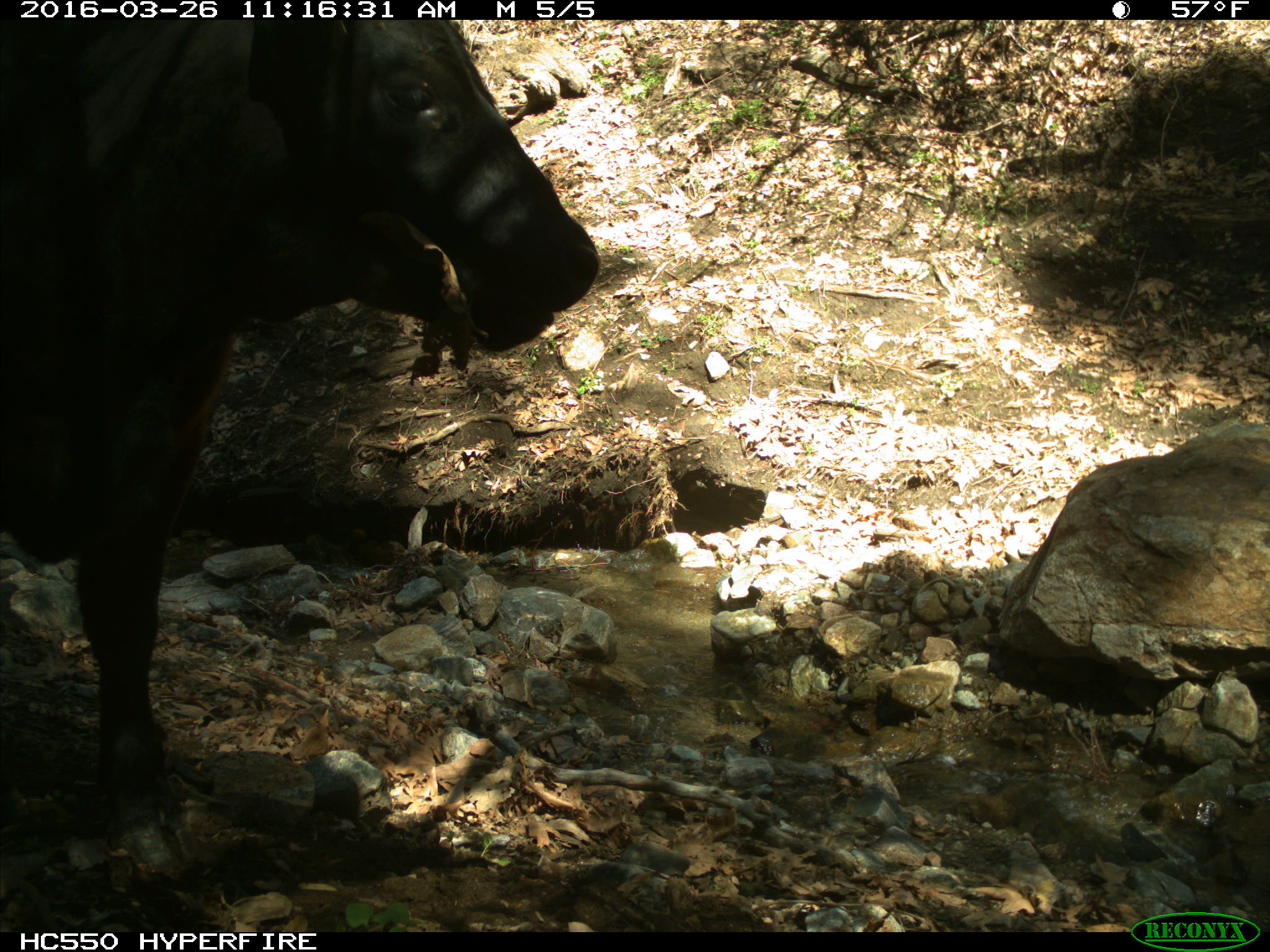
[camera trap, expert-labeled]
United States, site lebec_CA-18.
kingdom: Animalia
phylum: Chordata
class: Mammalia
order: Artiodactyla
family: Bovidae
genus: Bos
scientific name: Bos taurus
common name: domestic cow